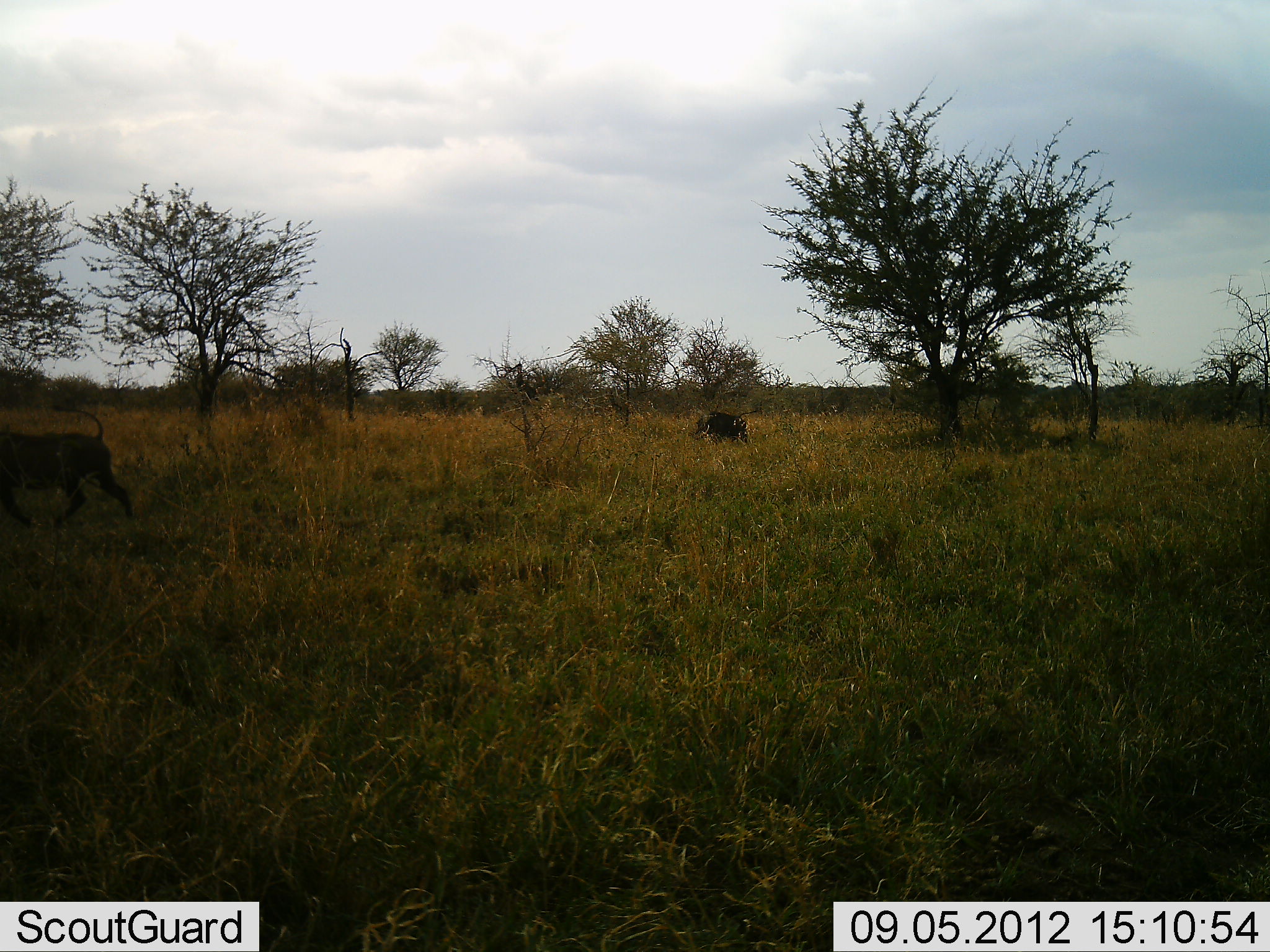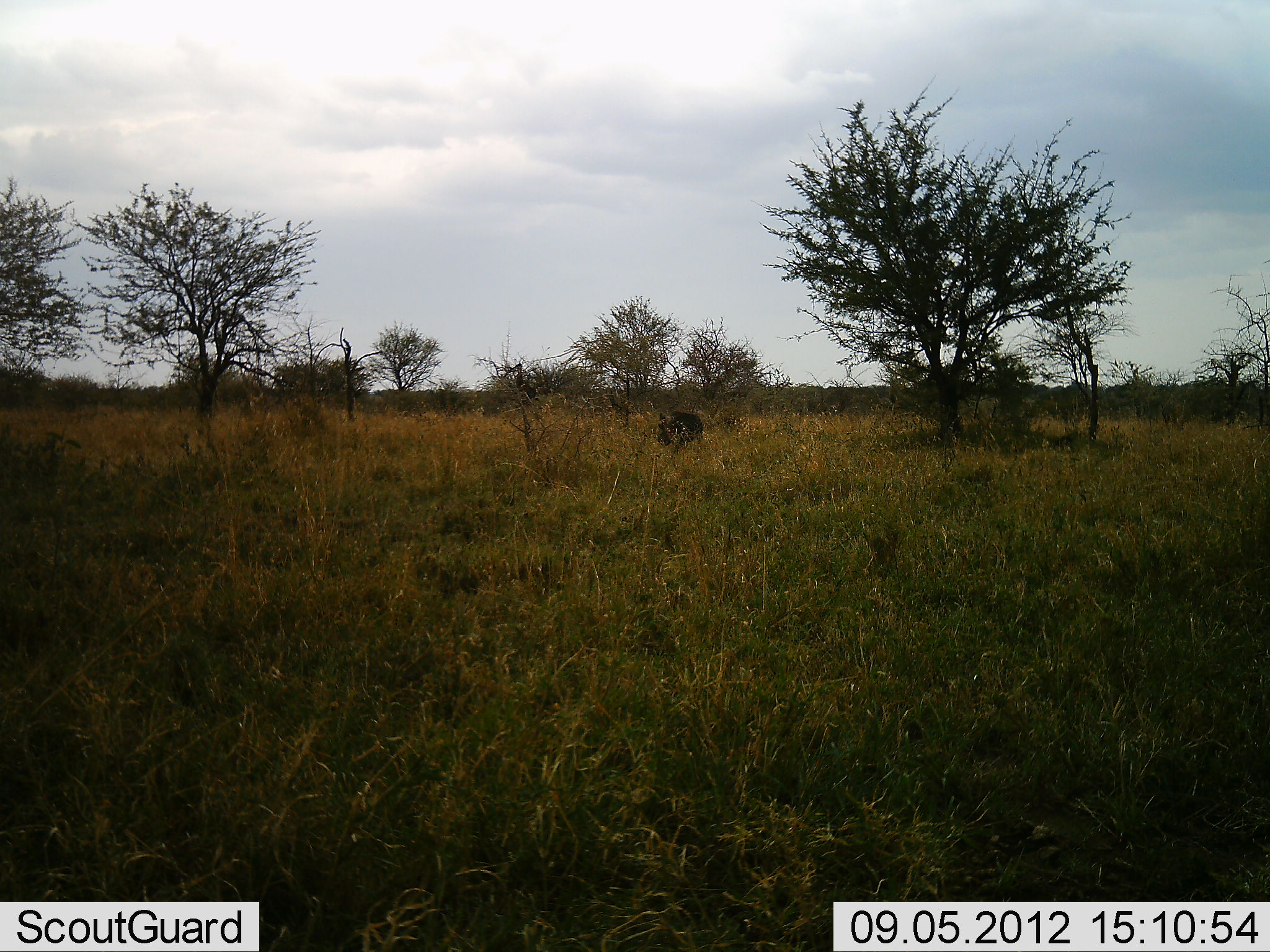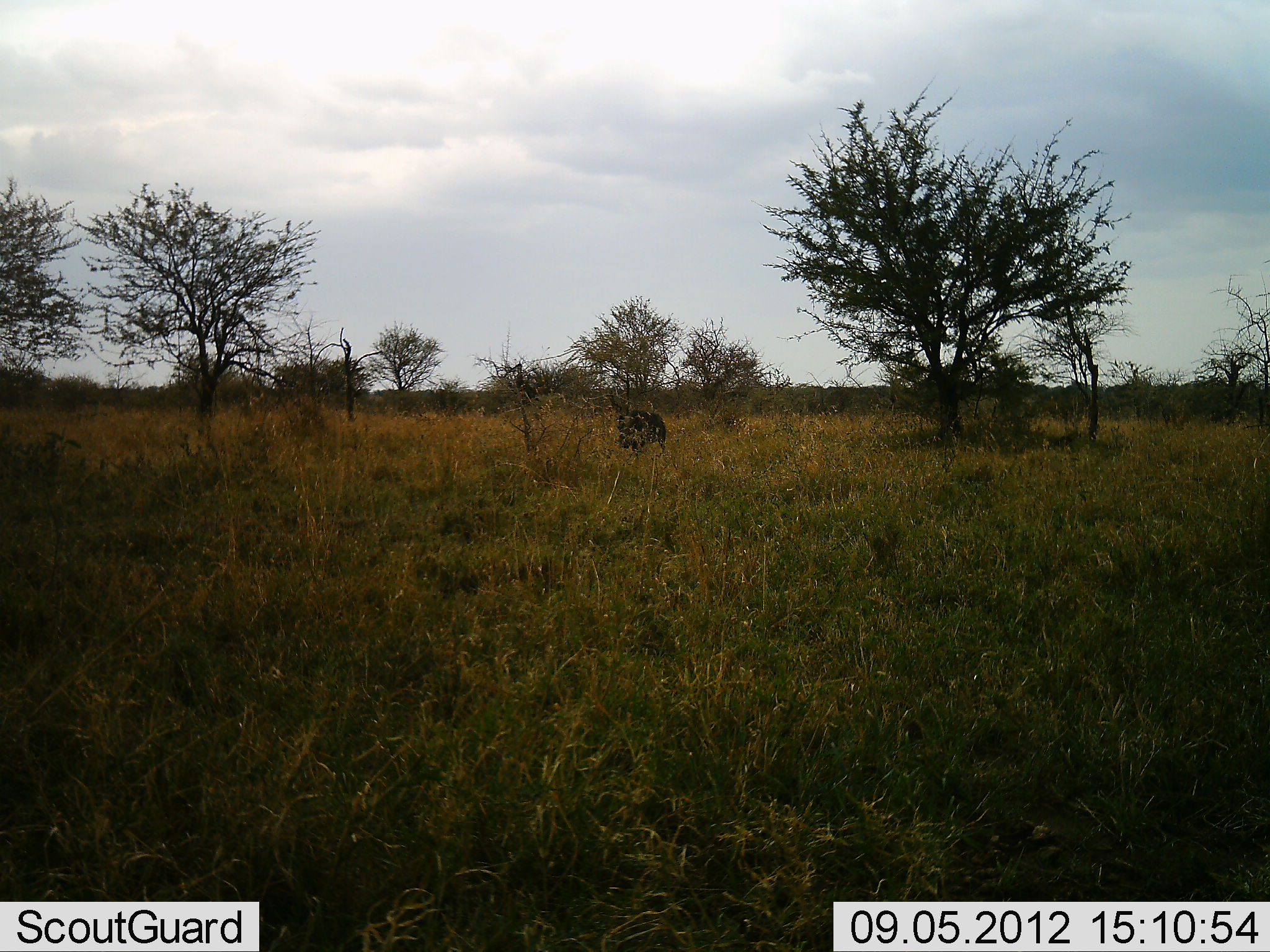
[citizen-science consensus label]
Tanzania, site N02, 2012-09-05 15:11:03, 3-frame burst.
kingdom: Animalia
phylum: Chordata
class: Mammalia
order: Artiodactyla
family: Suidae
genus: Phacochoerus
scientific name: Phacochoerus africanus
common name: warthog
Warthog (Phacochoerus africanus), count 2. Behavior (volunteer vote fractions): standing 0%, resting 0%, moving 100%, interacting 0%. Young present (vote fraction): 0%. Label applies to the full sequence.